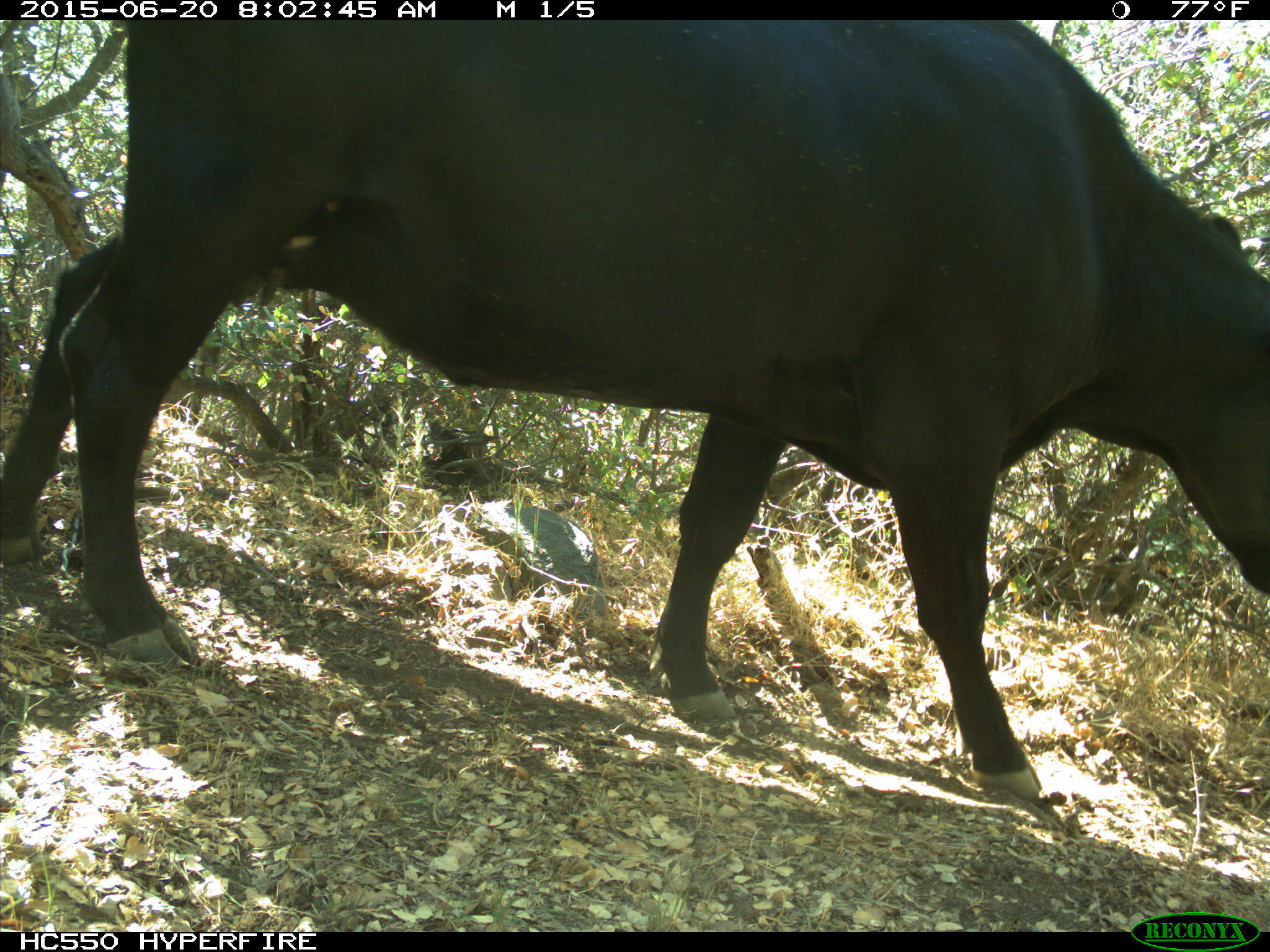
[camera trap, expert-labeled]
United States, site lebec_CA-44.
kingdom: Animalia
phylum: Chordata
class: Mammalia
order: Artiodactyla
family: Bovidae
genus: Bos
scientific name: Bos taurus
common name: domestic cow